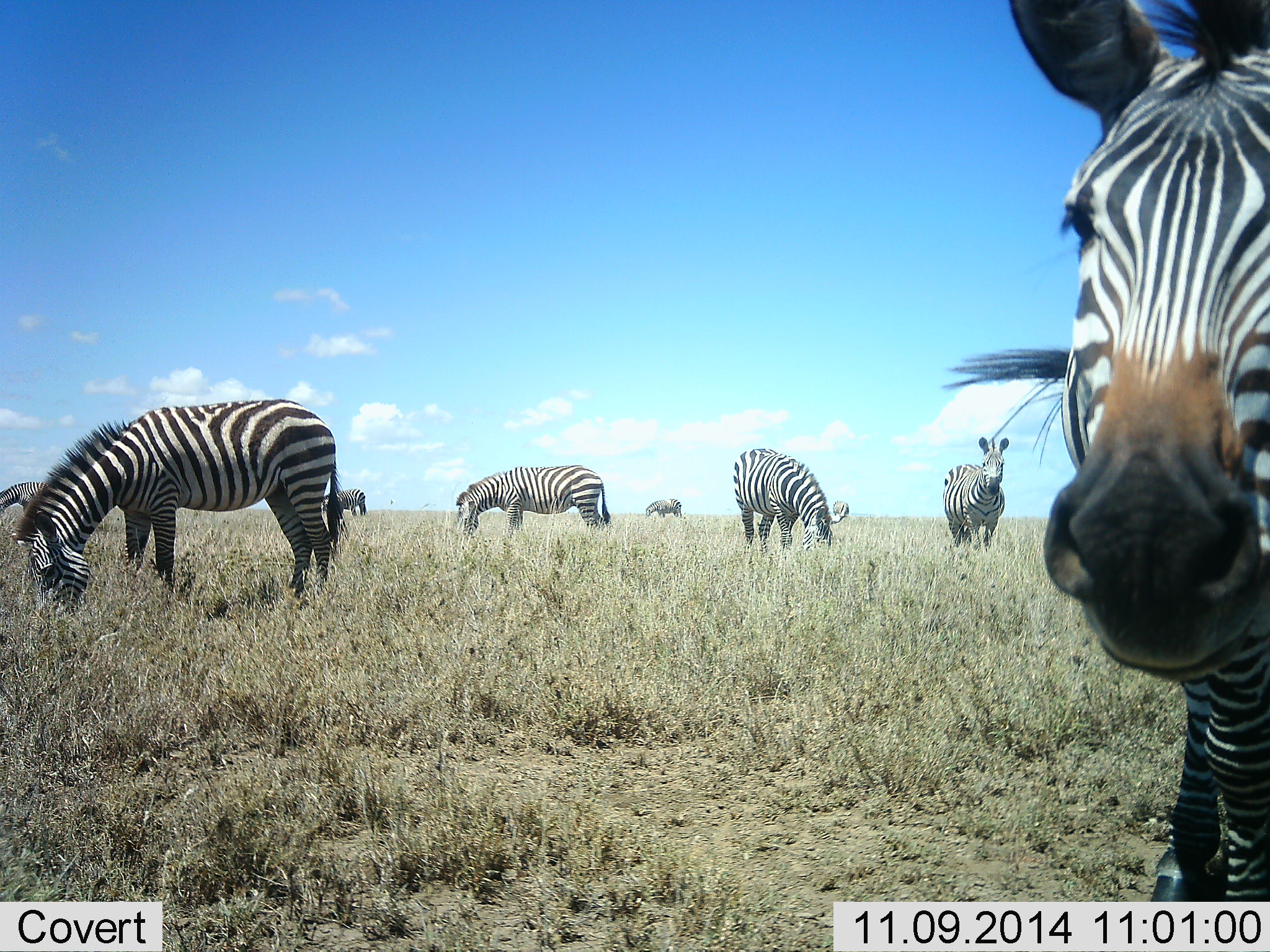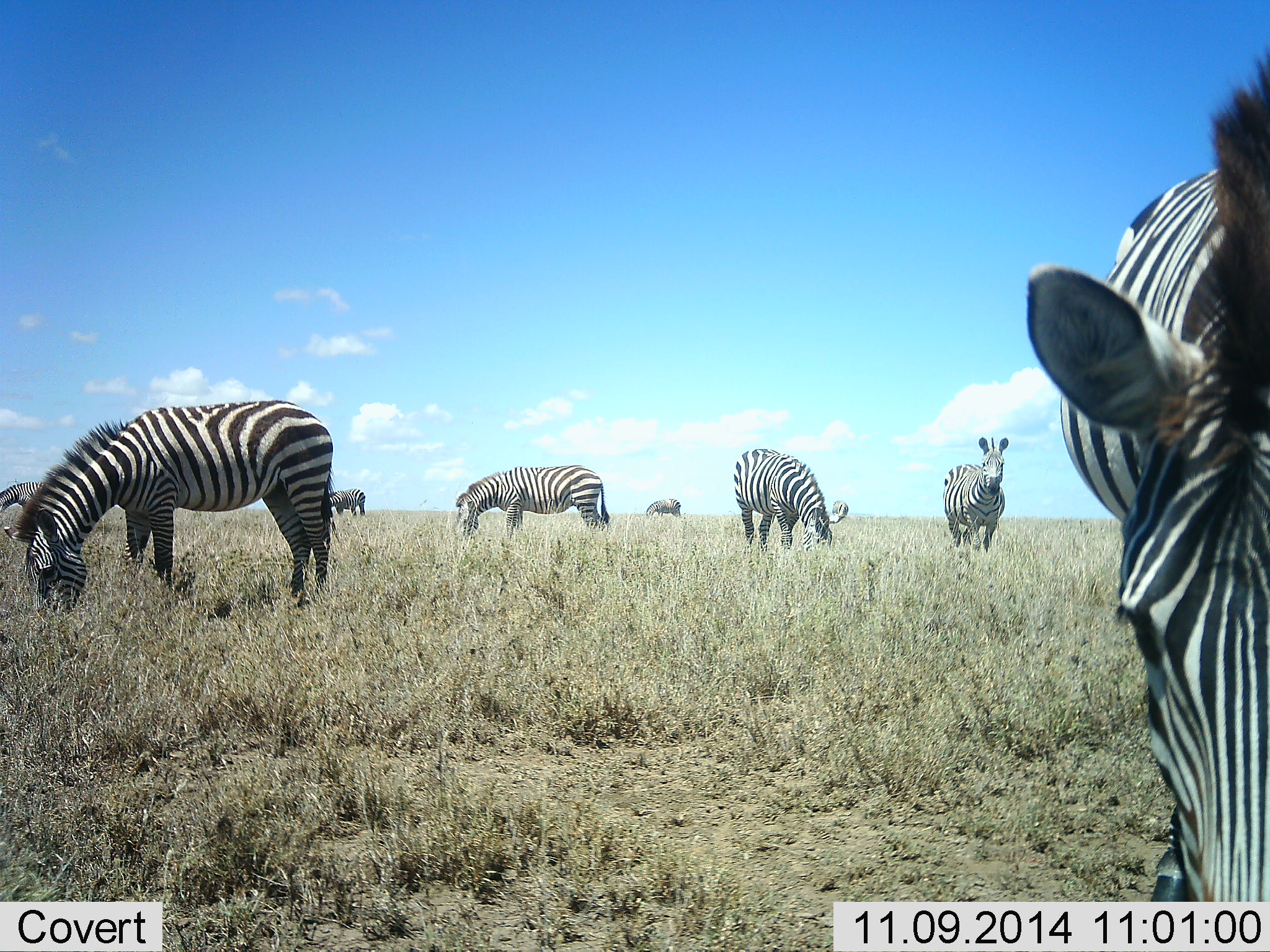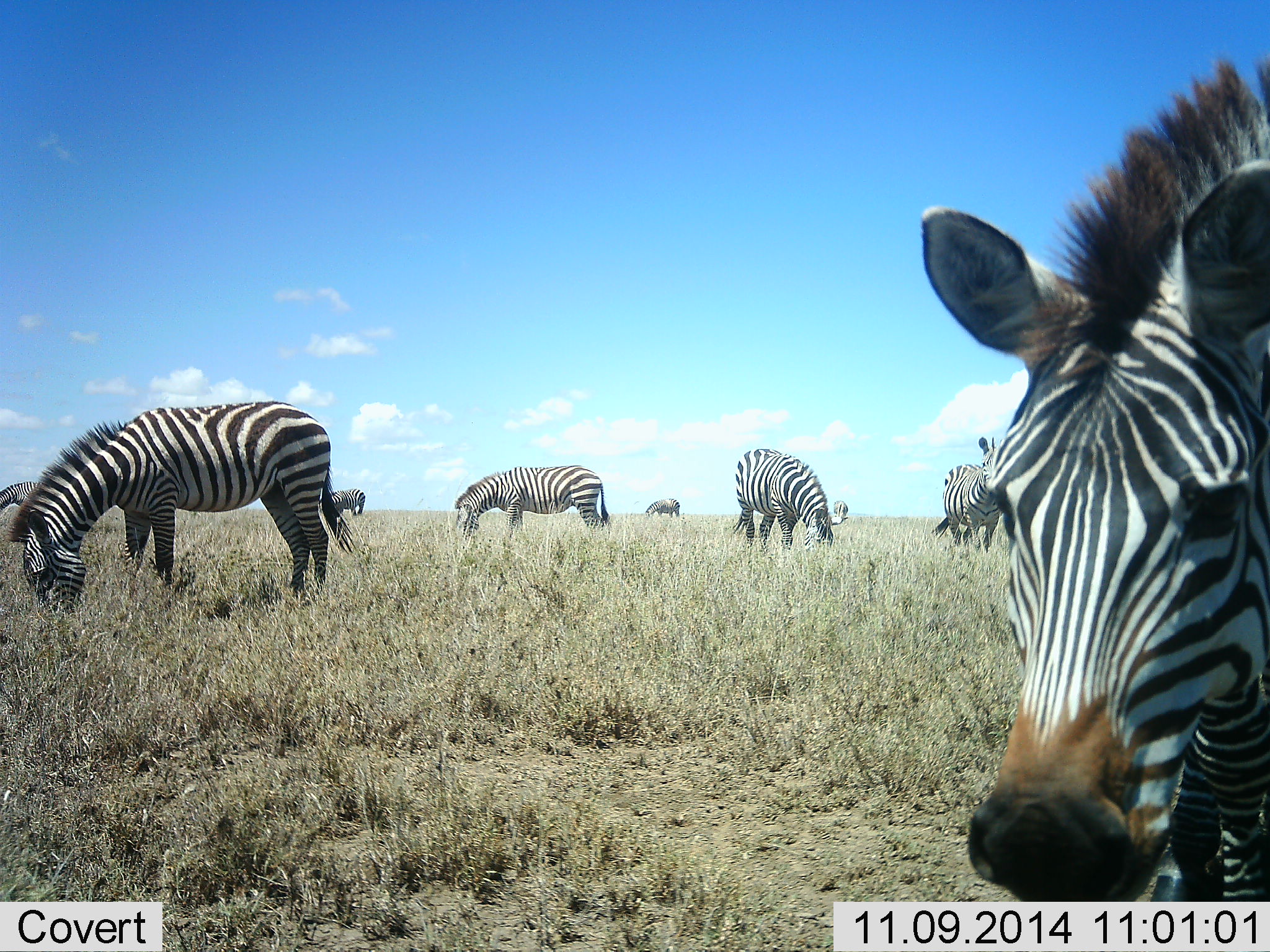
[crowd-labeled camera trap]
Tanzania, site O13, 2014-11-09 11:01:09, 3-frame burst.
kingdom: Animalia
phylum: Chordata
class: Mammalia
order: Perissodactyla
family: Equidae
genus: Equus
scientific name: Equus quagga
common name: plains zebra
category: zebra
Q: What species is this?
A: Zebra (plains zebra) (Equus quagga).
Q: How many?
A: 9.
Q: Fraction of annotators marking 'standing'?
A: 60%.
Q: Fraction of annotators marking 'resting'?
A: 0%.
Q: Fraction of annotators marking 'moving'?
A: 10%.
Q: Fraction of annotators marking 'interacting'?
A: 10%.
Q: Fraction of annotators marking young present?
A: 0%.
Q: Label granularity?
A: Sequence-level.